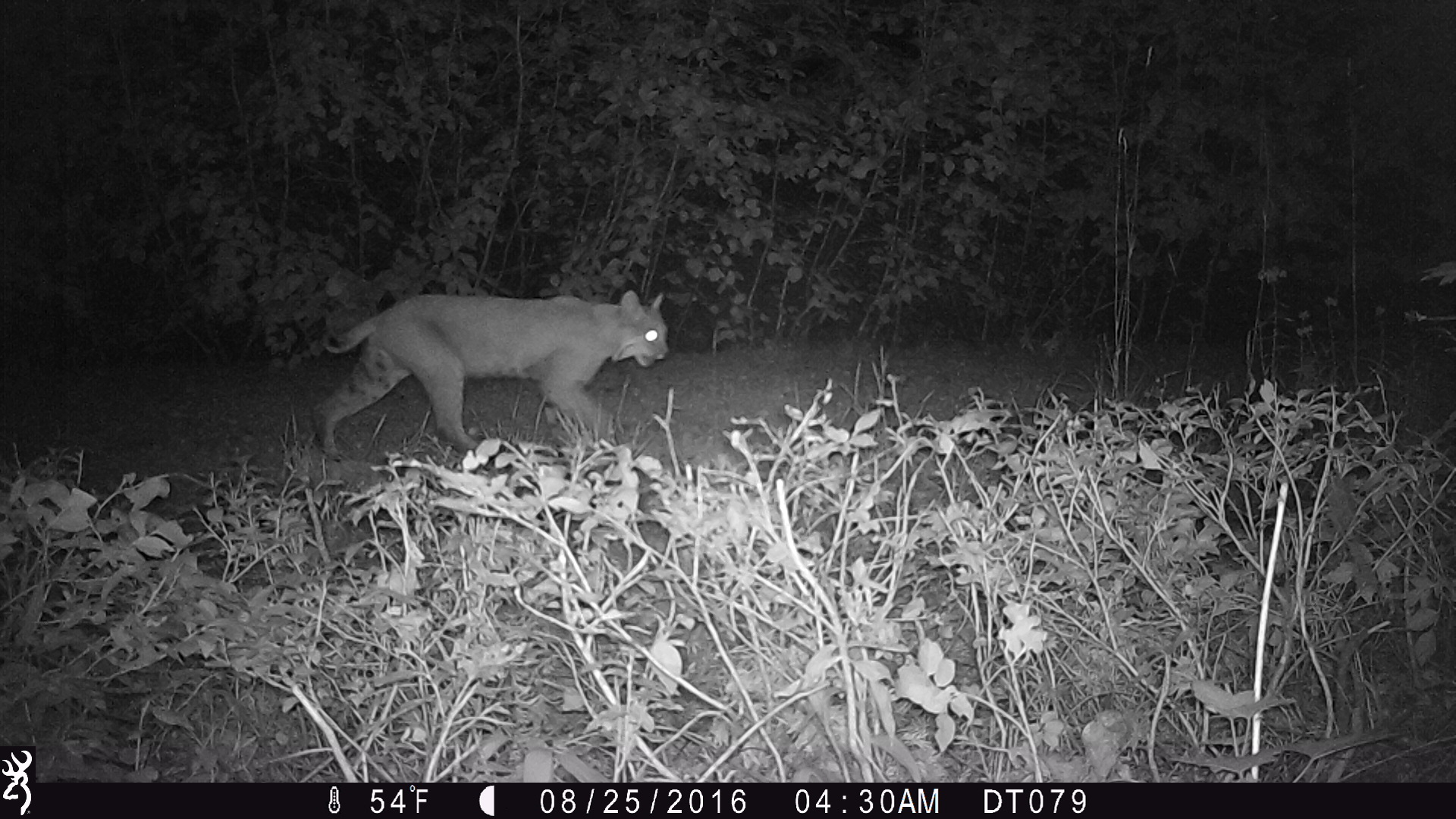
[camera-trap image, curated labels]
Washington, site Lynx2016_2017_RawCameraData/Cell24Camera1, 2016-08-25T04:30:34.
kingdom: Animalia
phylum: Chordata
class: Mammalia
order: Carnivora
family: Felidae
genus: Lynx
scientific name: Lynx rufus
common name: bobcat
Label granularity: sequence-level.